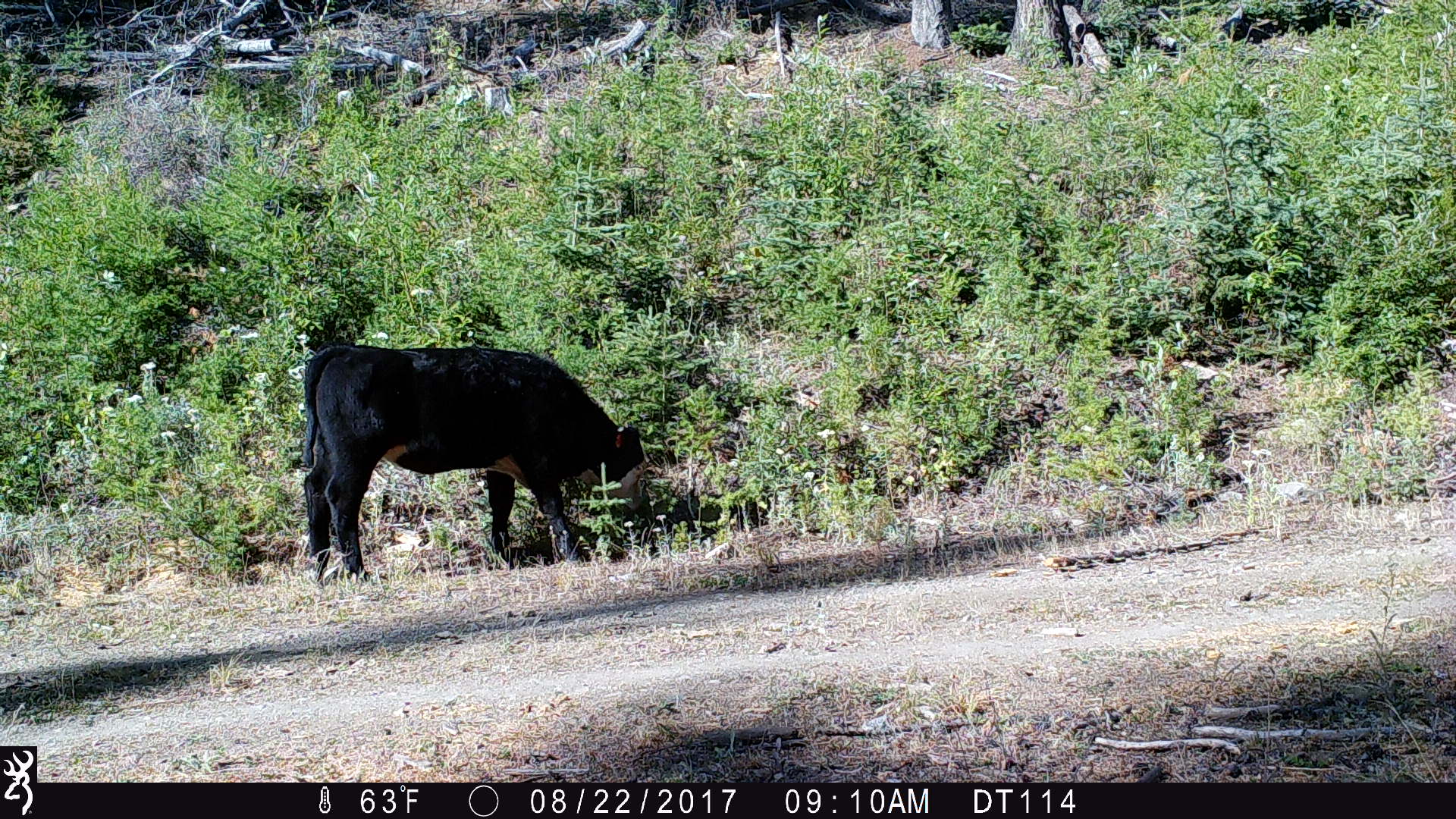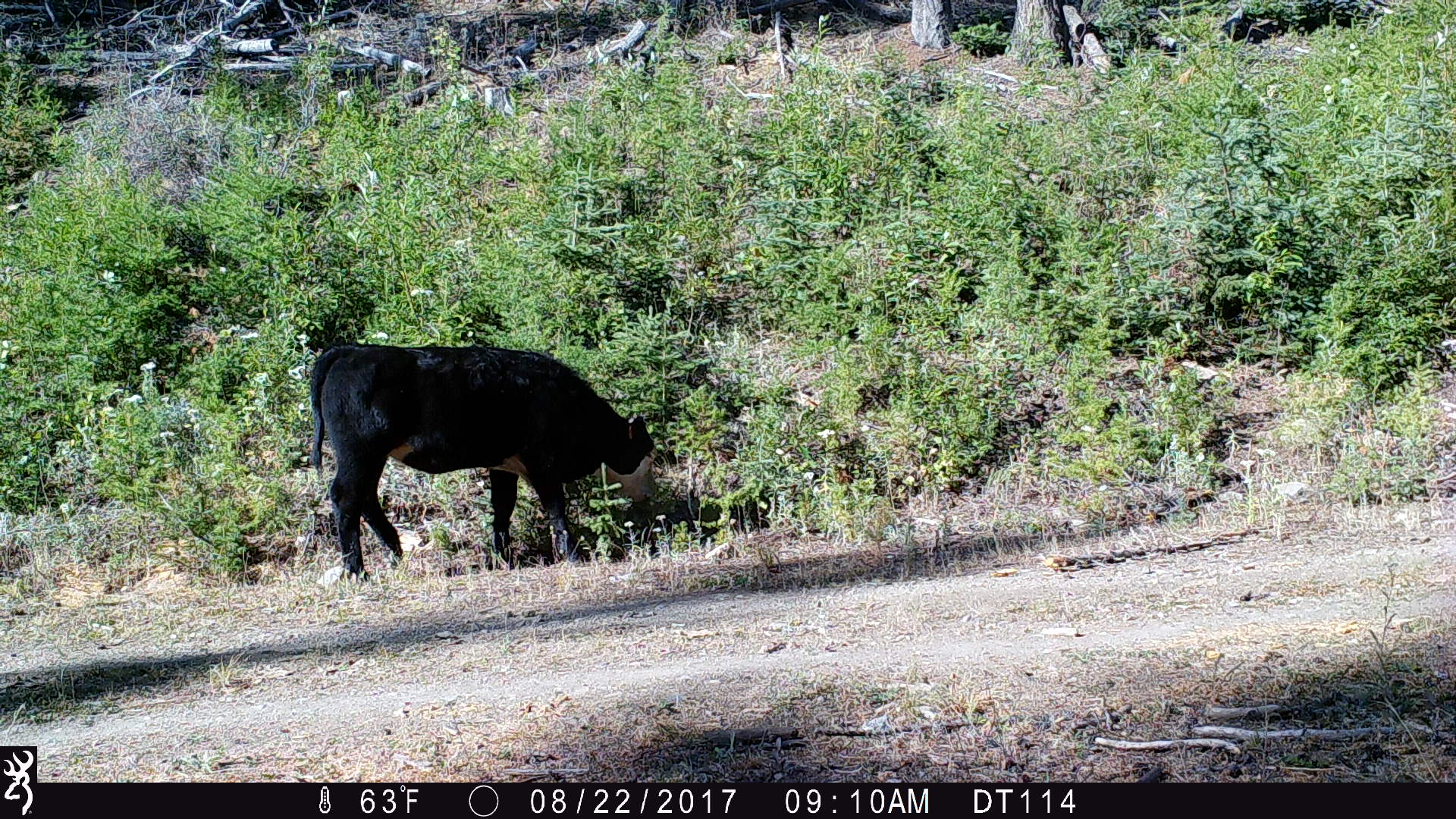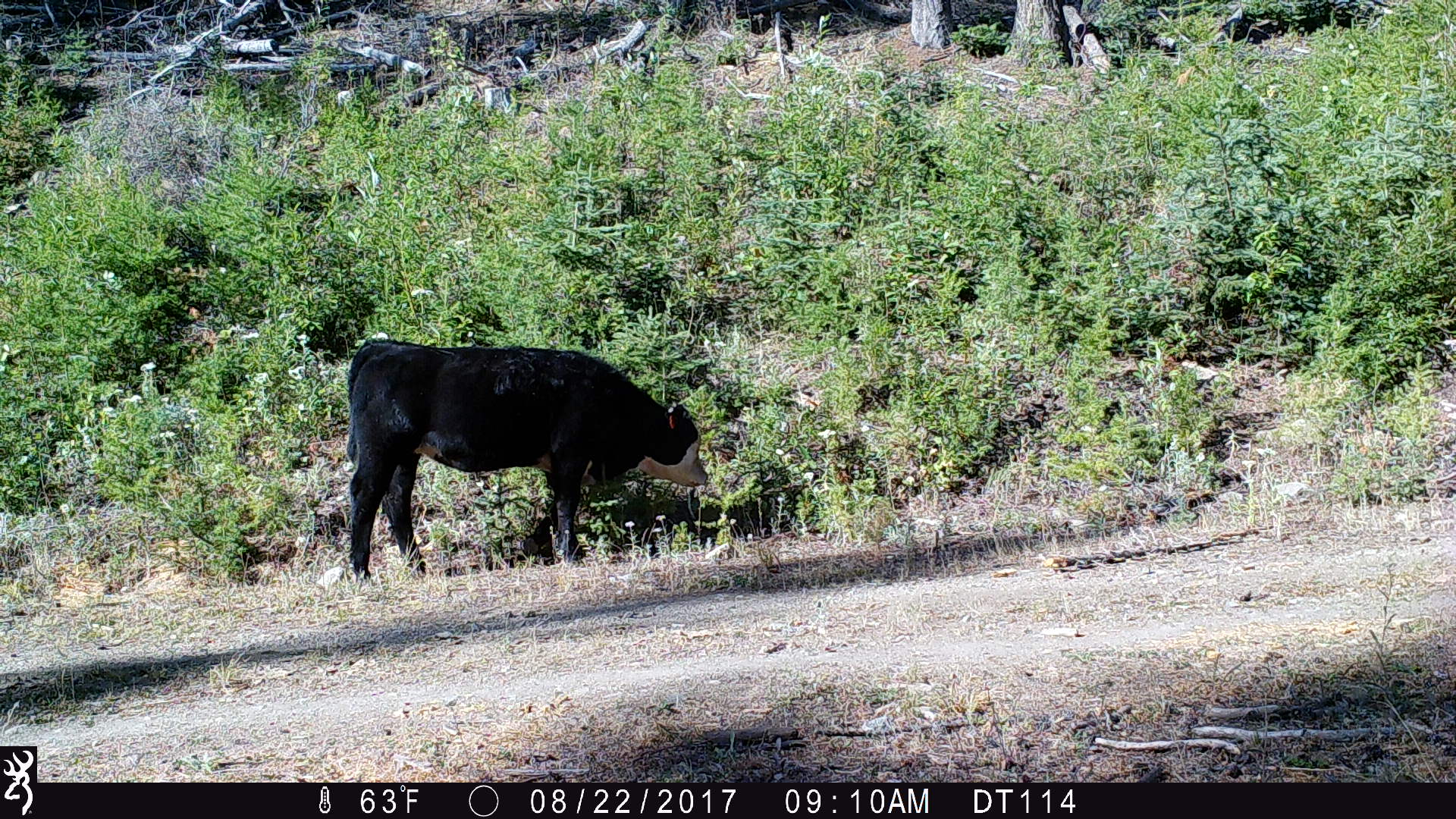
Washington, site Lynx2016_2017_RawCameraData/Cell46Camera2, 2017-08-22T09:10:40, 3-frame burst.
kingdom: Animalia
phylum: Chordata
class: Mammalia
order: Artiodactyla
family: Bovidae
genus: Bos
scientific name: Bos taurus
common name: domestic cattle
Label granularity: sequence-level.